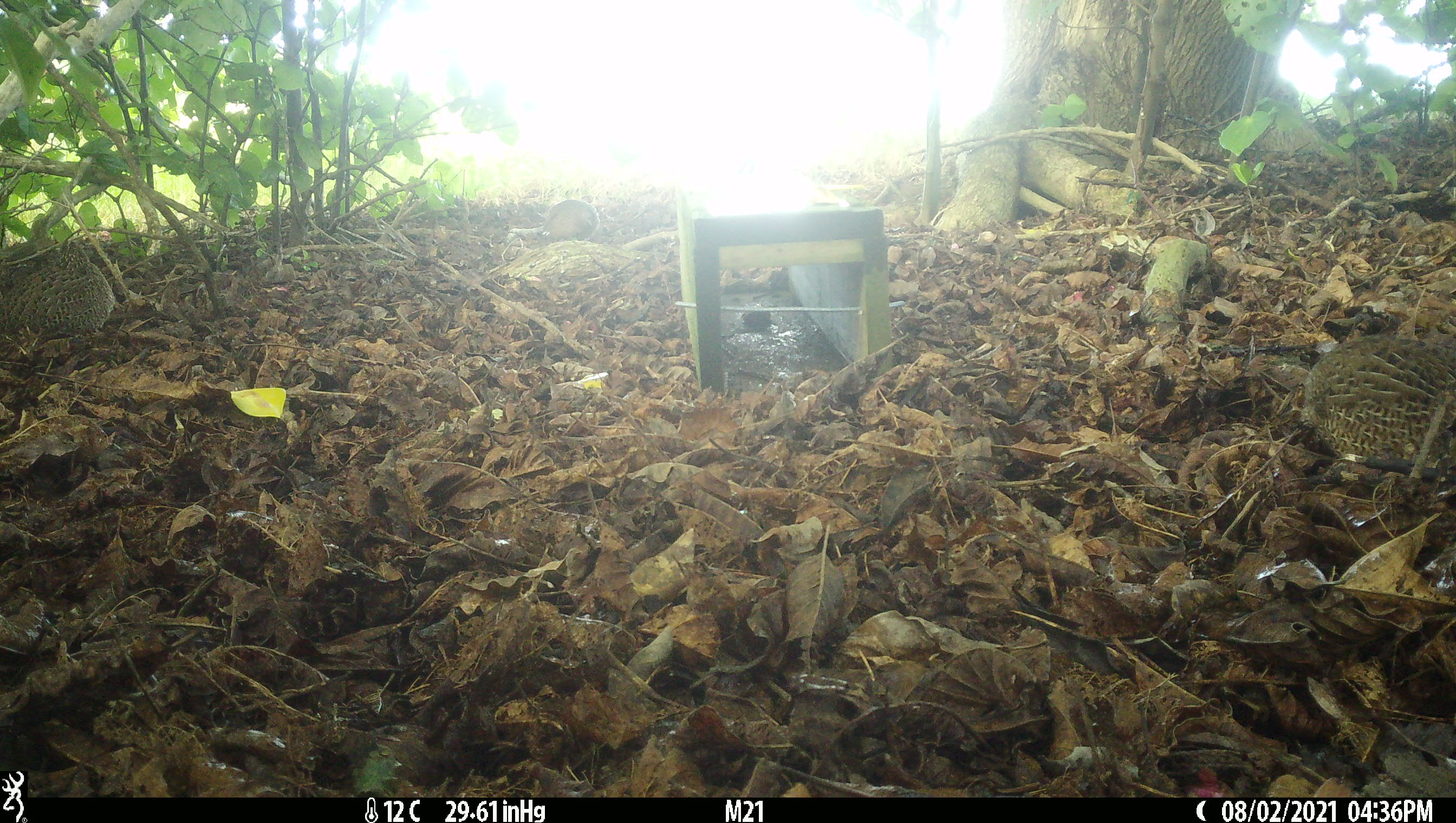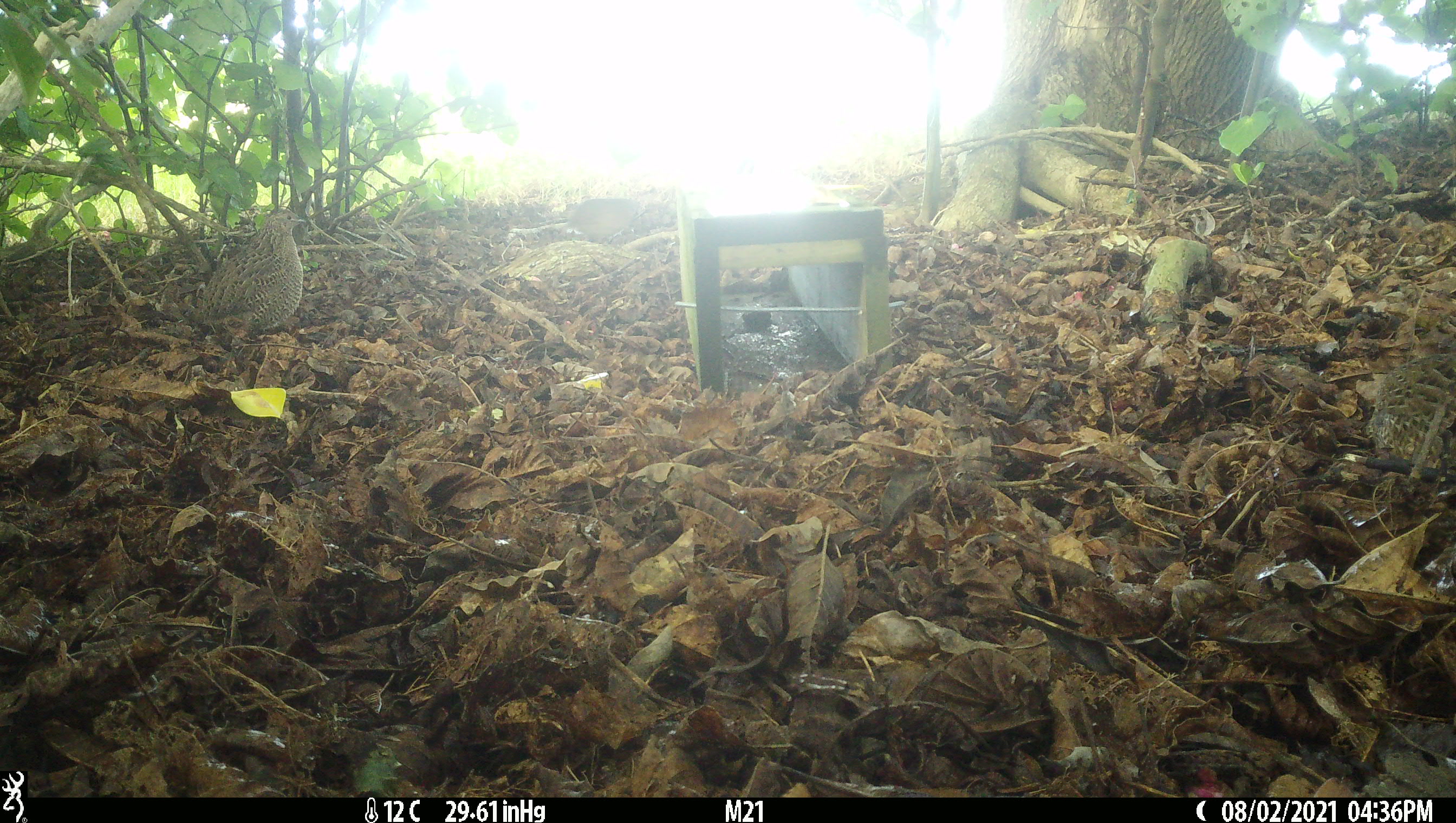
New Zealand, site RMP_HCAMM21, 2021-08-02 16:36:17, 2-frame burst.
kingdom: Animalia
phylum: Chordata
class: Aves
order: Galliformes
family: Phasianidae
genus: Synoicus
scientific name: Synoicus ypsilophorus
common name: brown quail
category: quail brown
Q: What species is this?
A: Quail brown (brown quail) (Synoicus ypsilophorus).